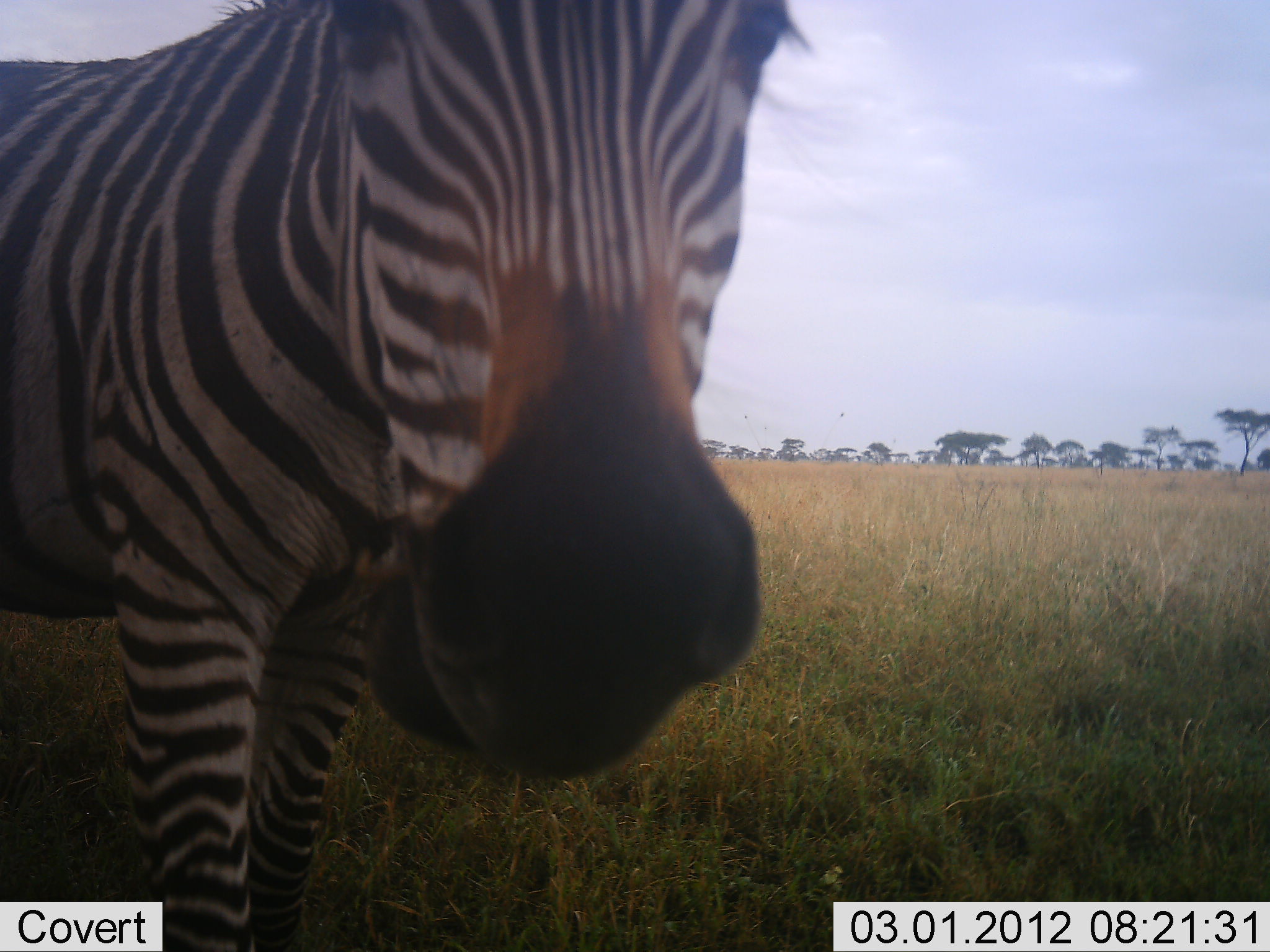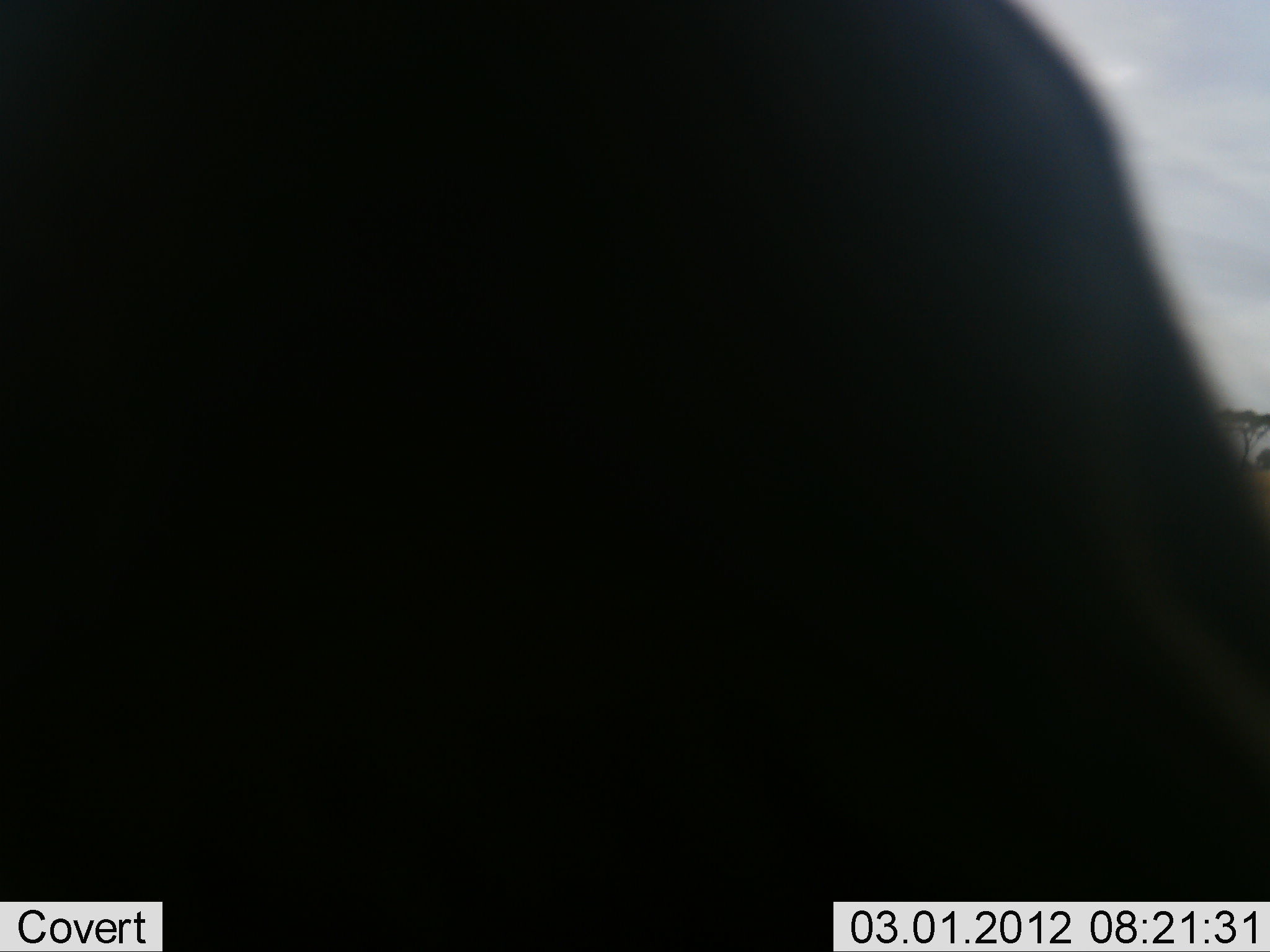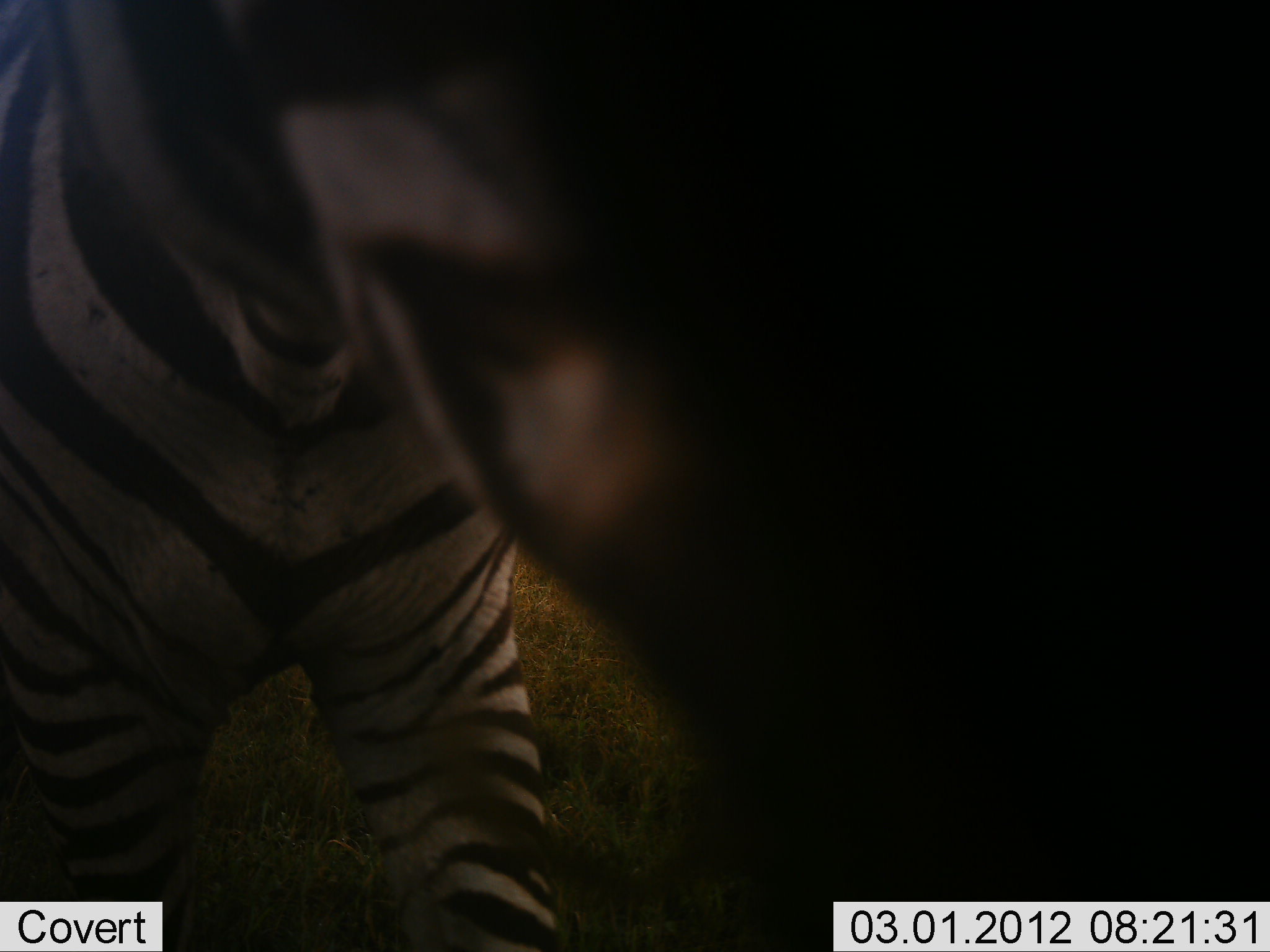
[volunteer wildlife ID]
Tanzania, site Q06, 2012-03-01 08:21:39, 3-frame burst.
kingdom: Animalia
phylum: Chordata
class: Mammalia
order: Perissodactyla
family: Equidae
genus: Equus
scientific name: Equus quagga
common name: plains zebra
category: zebra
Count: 1.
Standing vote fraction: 25%.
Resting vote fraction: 0%.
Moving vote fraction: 64%.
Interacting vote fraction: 21%.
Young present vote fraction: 0%.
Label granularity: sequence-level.